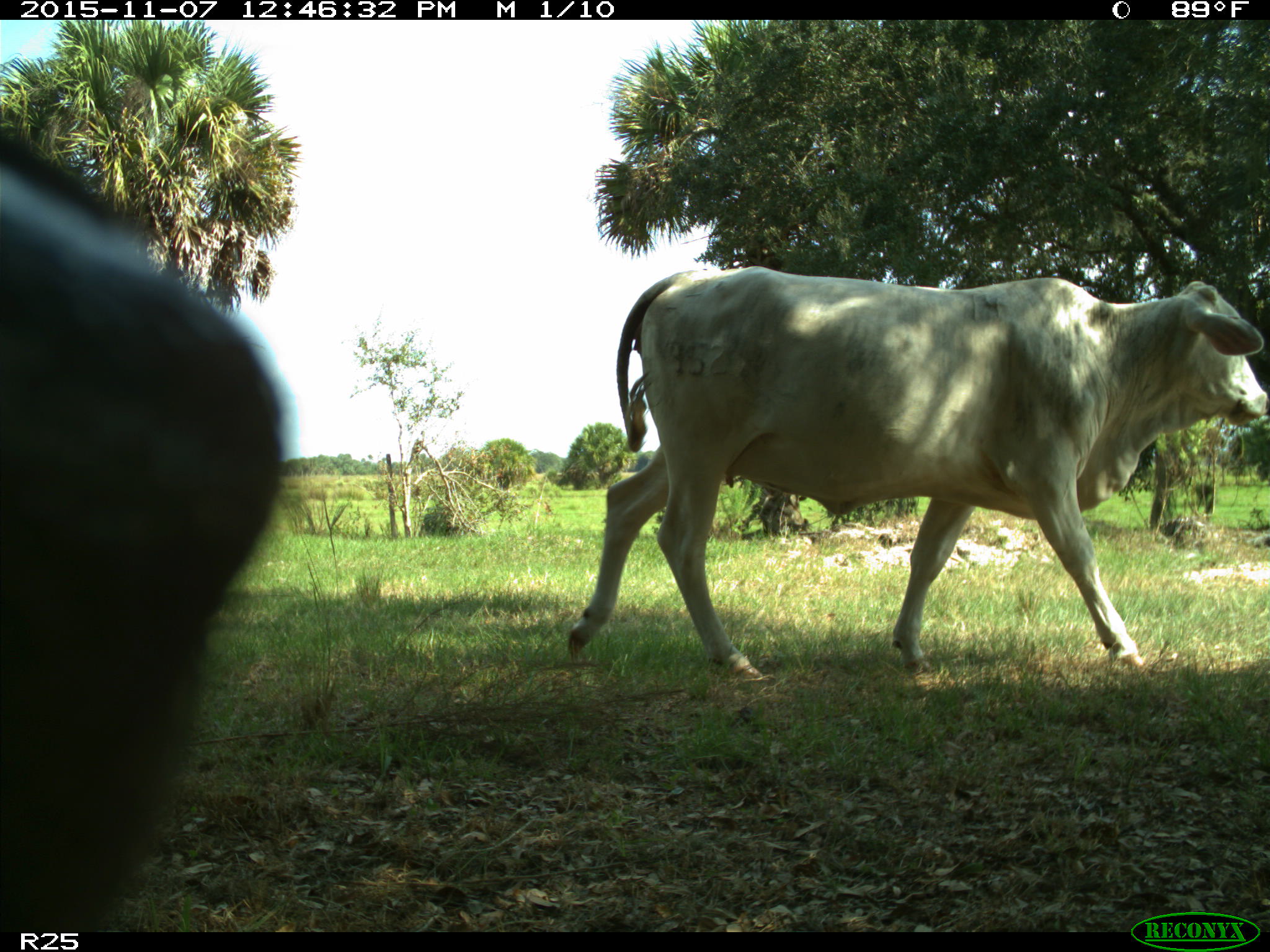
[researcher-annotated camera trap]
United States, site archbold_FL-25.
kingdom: Animalia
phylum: Chordata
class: Mammalia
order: Artiodactyla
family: Bovidae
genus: Bos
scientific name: Bos taurus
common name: domestic cow